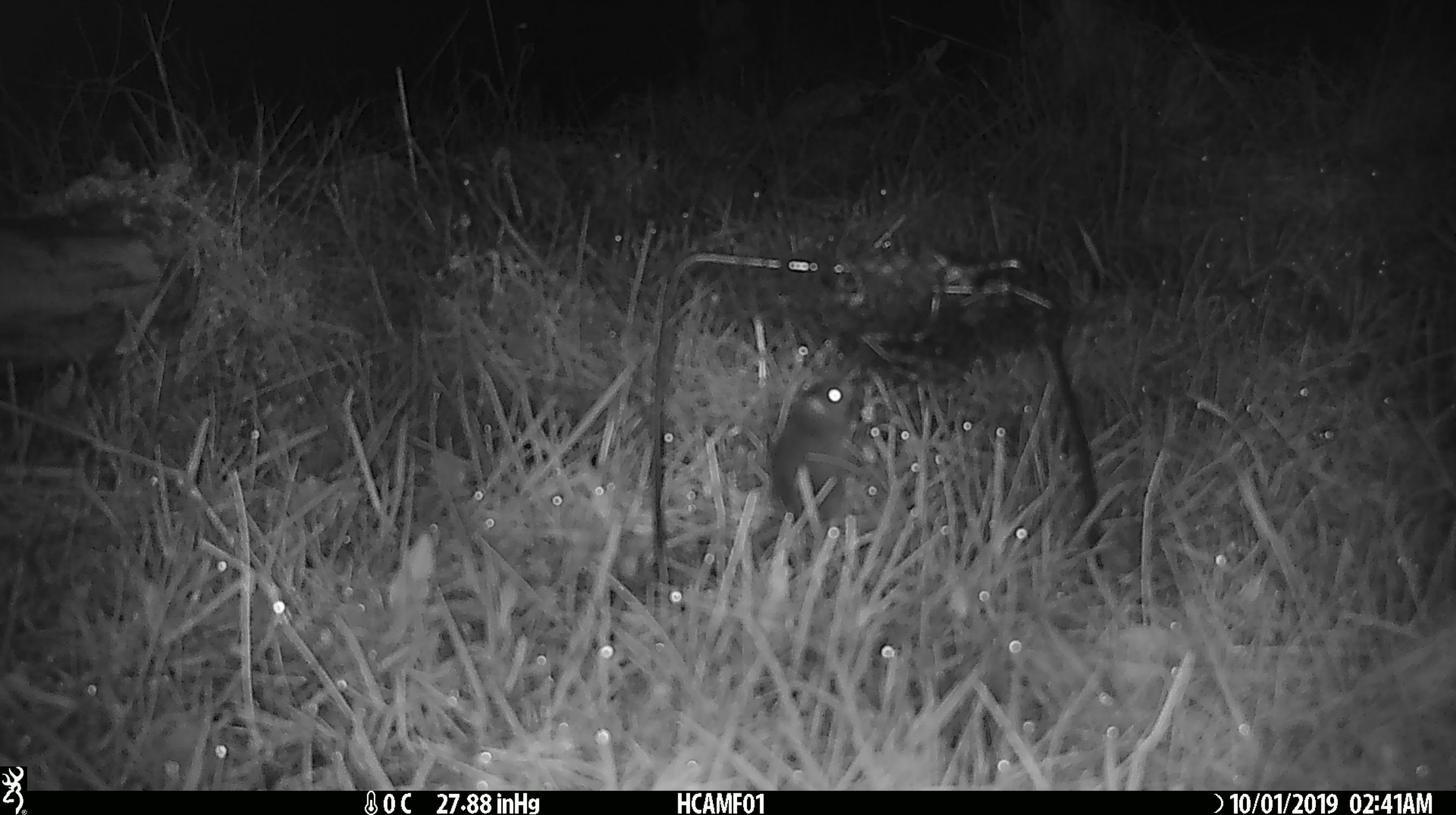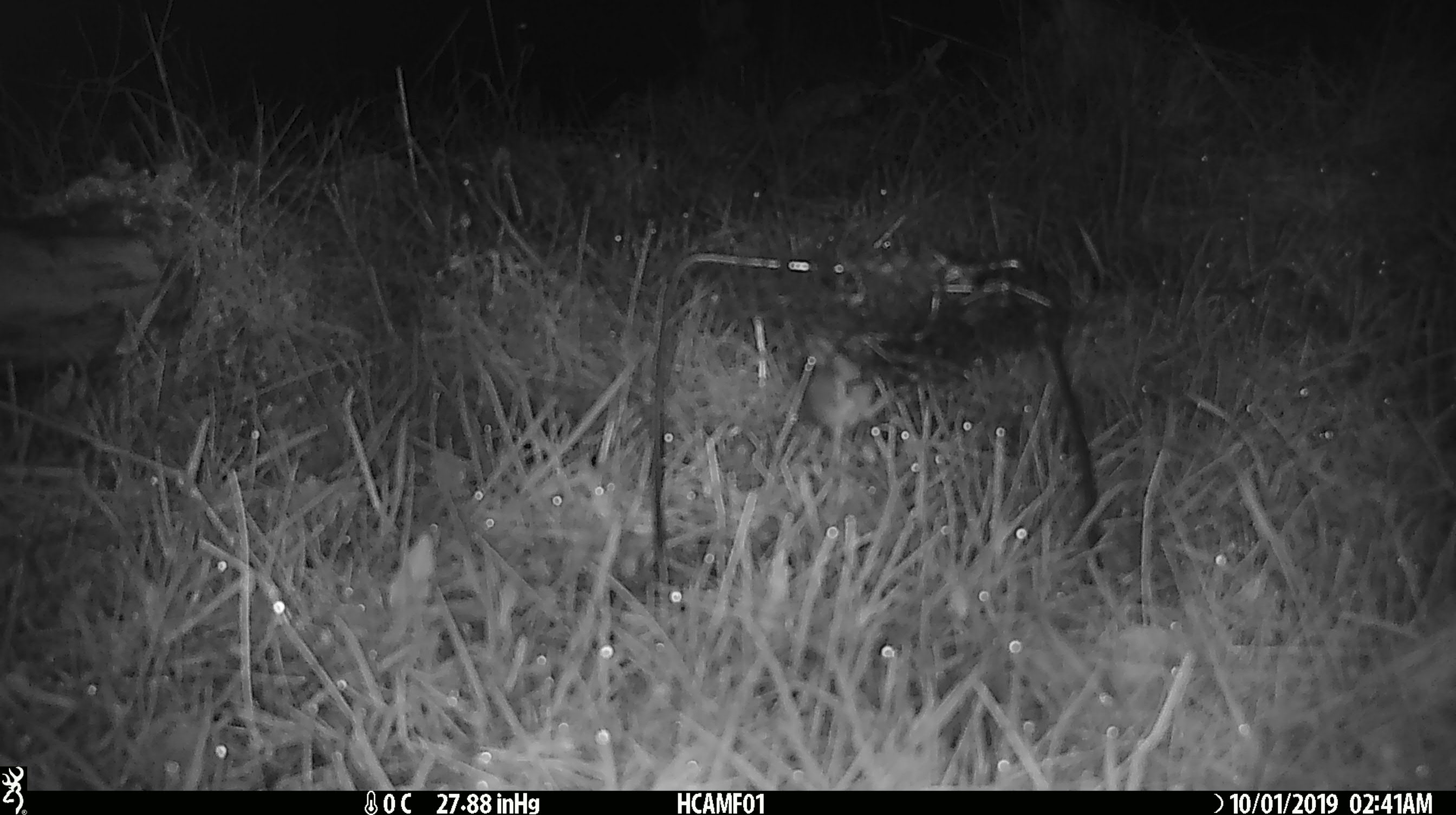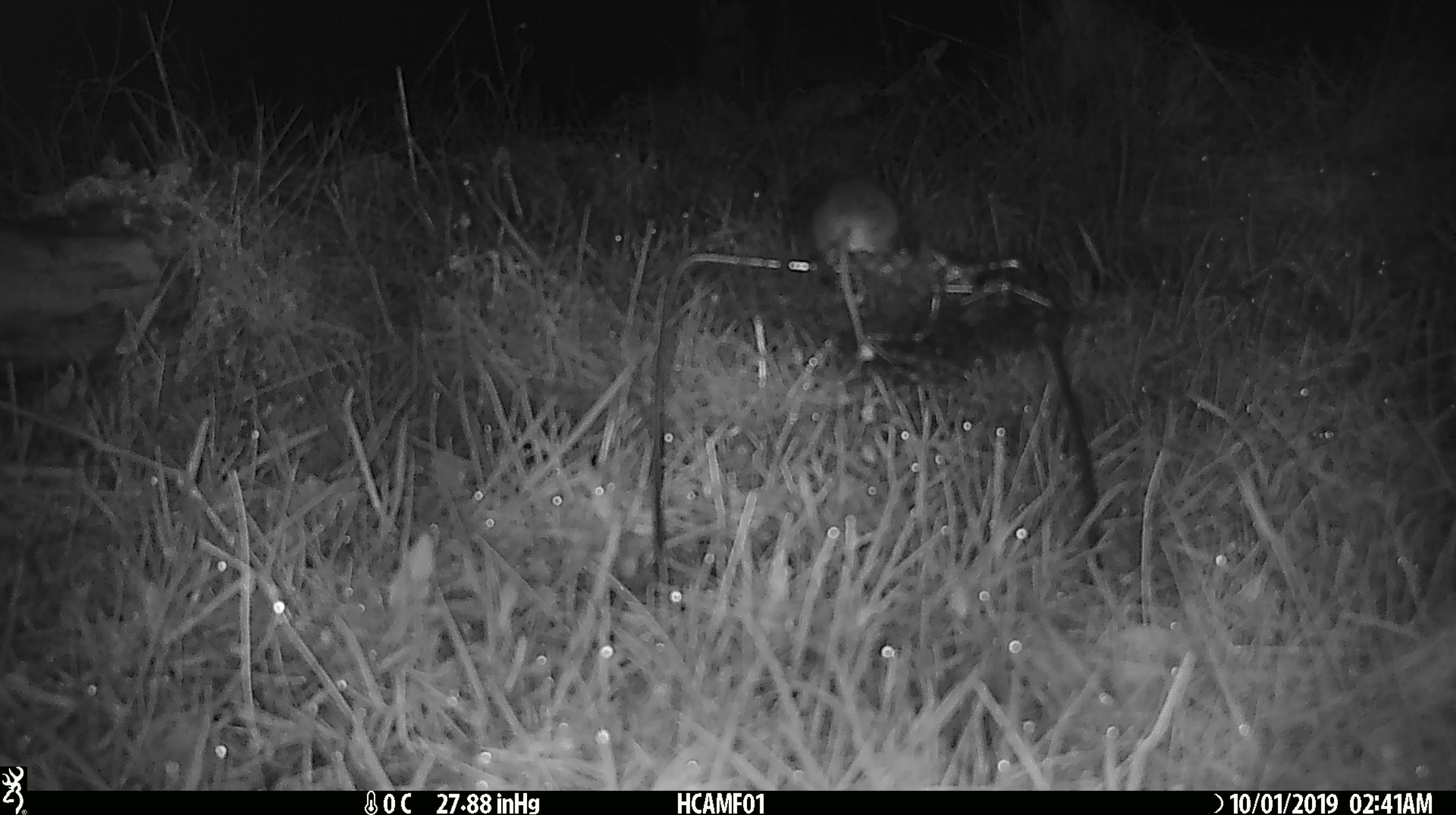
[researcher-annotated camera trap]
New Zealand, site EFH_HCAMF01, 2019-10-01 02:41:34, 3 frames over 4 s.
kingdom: Animalia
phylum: Chordata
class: Mammalia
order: Rodentia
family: Muridae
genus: Mus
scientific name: Mus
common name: mouse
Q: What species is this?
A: Mouse (Mus).